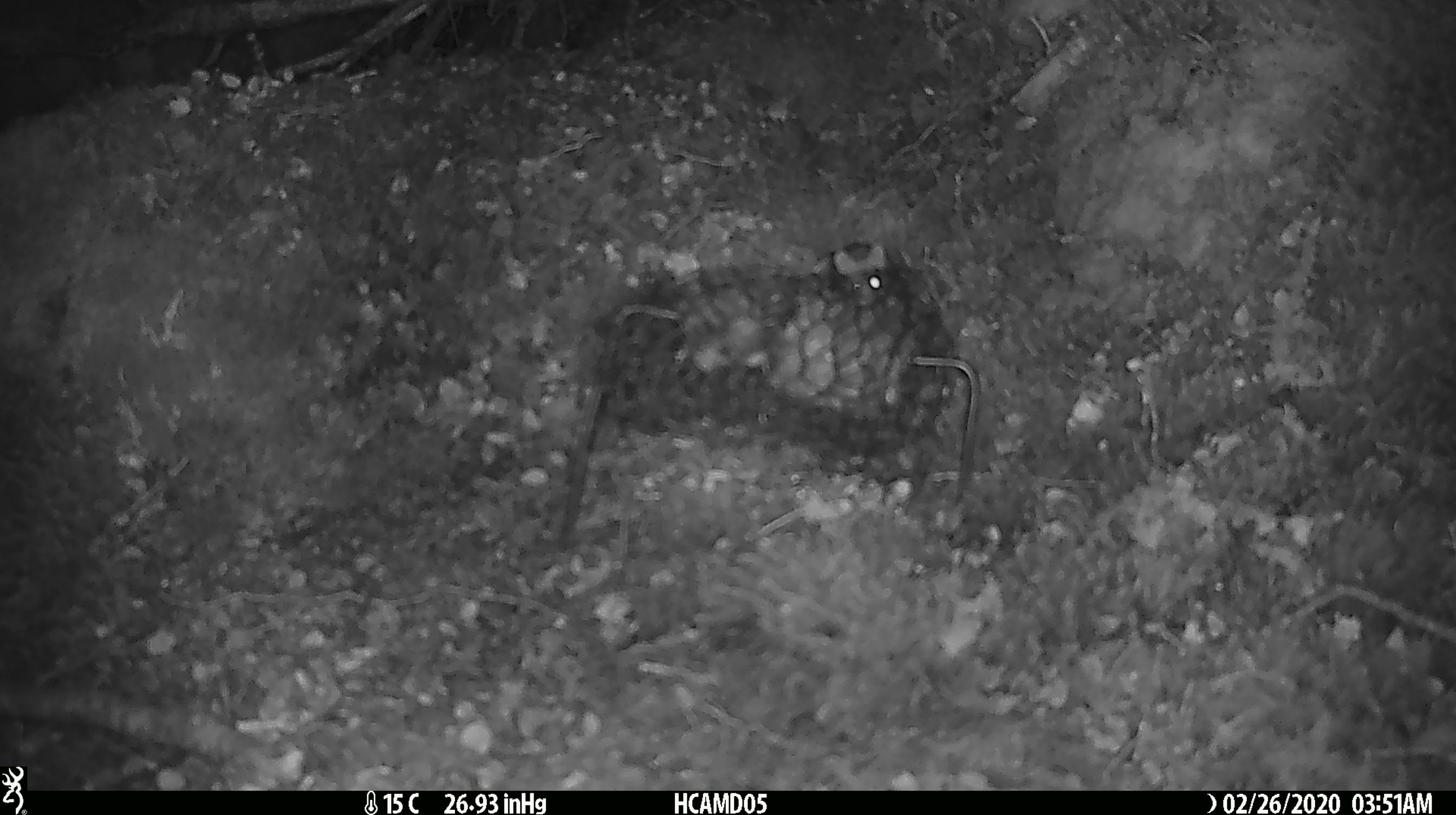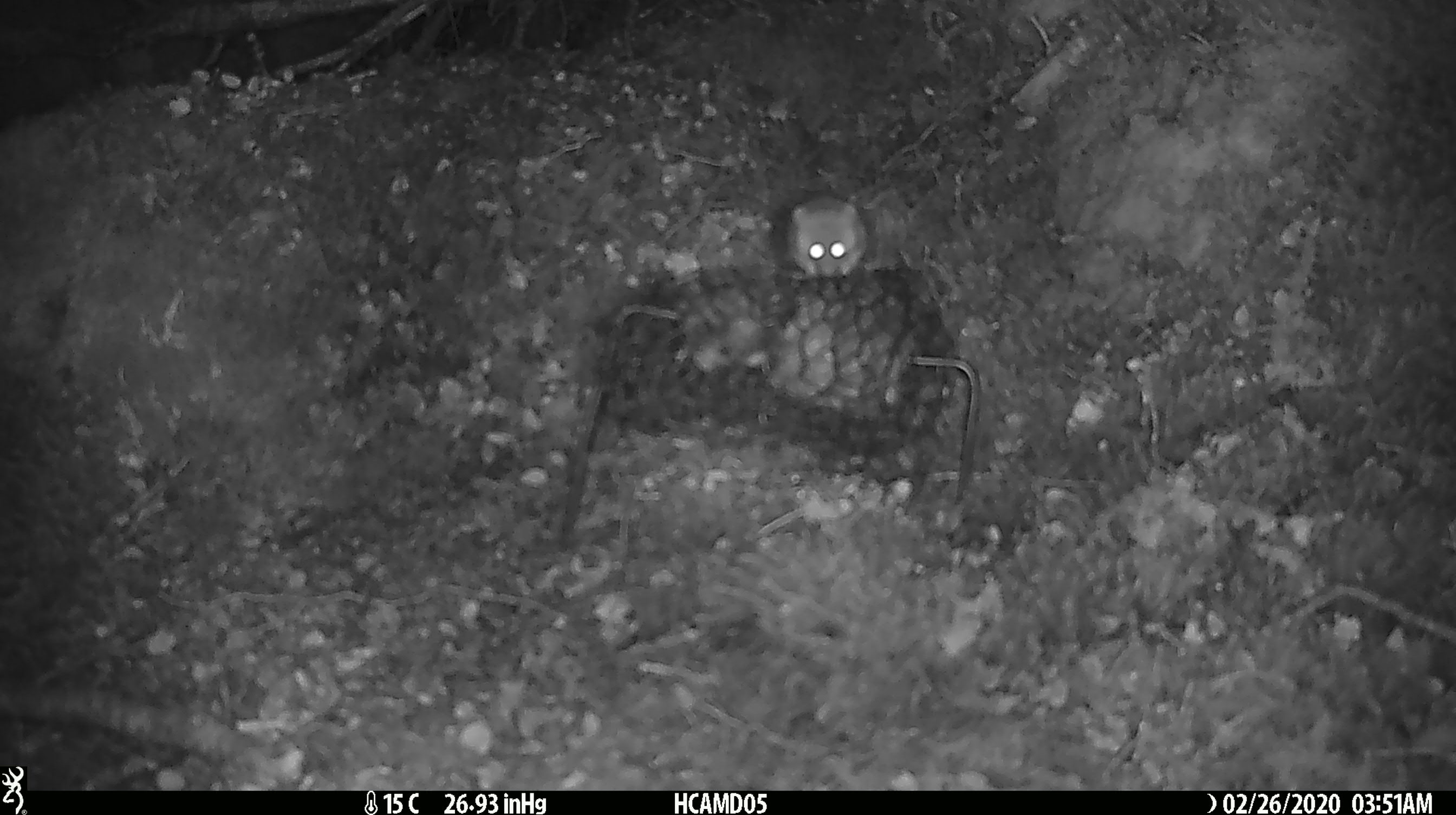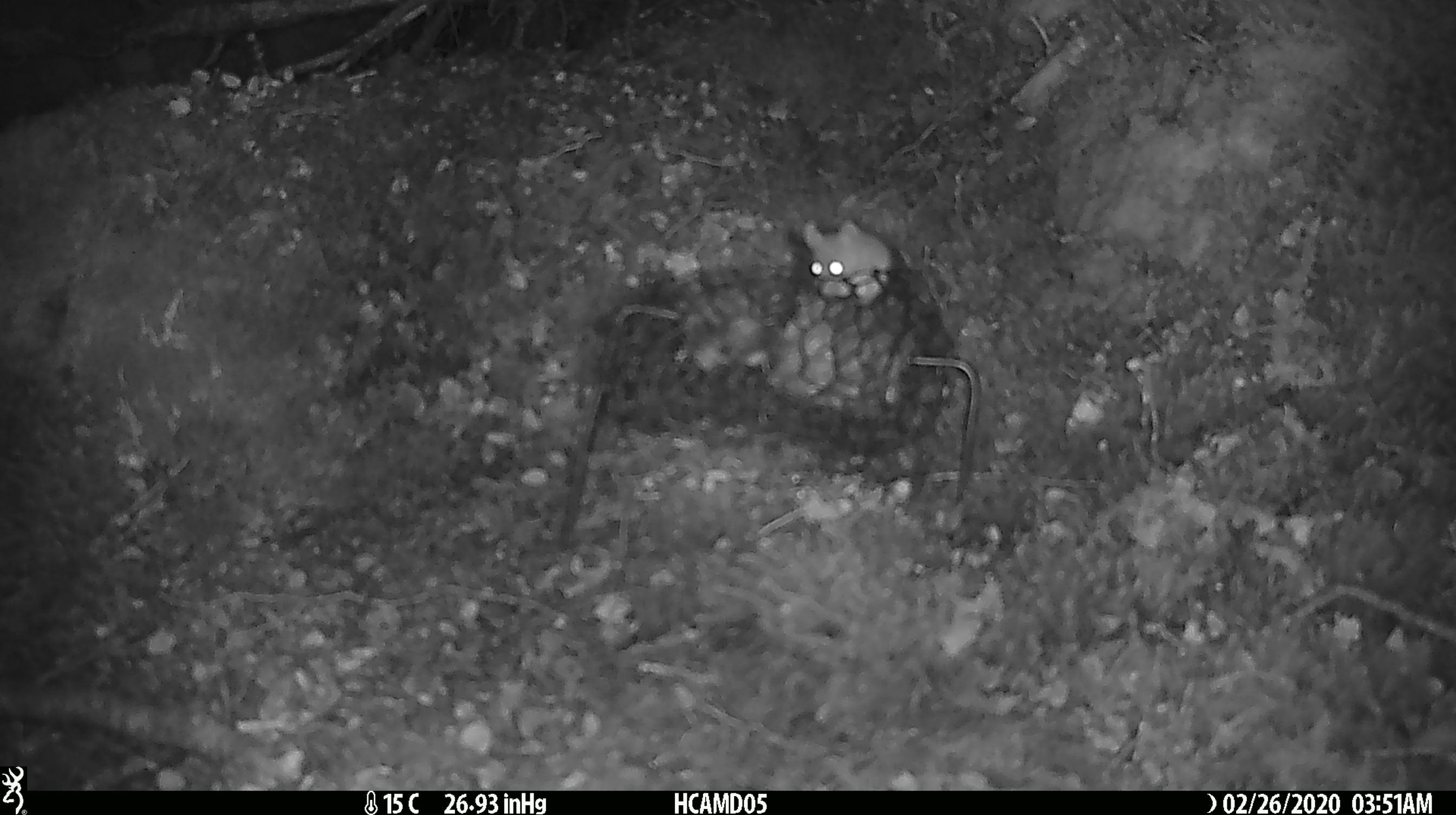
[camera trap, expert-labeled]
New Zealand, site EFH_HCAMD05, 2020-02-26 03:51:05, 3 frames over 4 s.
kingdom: Animalia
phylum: Chordata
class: Mammalia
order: Rodentia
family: Muridae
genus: Mus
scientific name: Mus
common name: mouse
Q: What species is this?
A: Mouse (Mus).